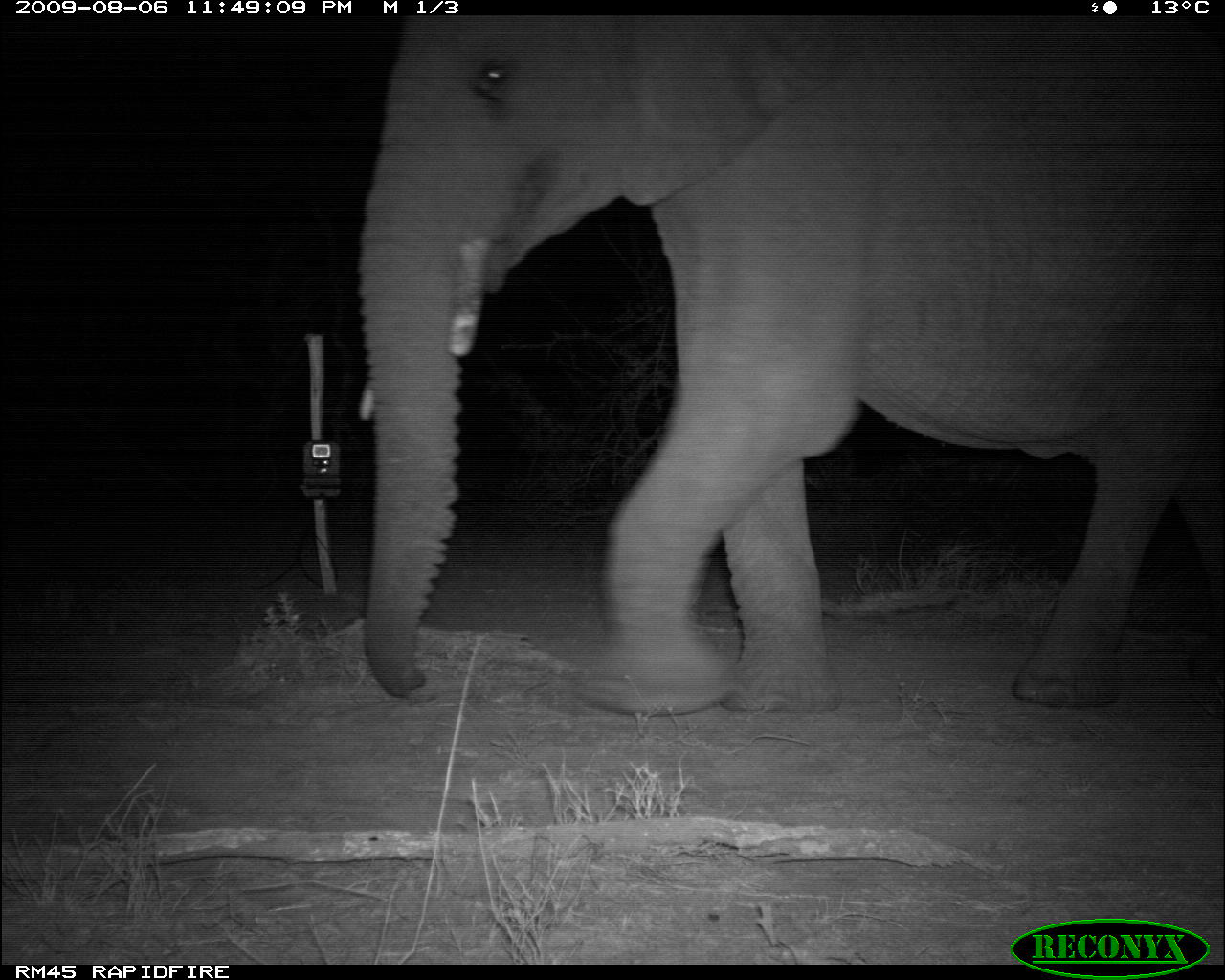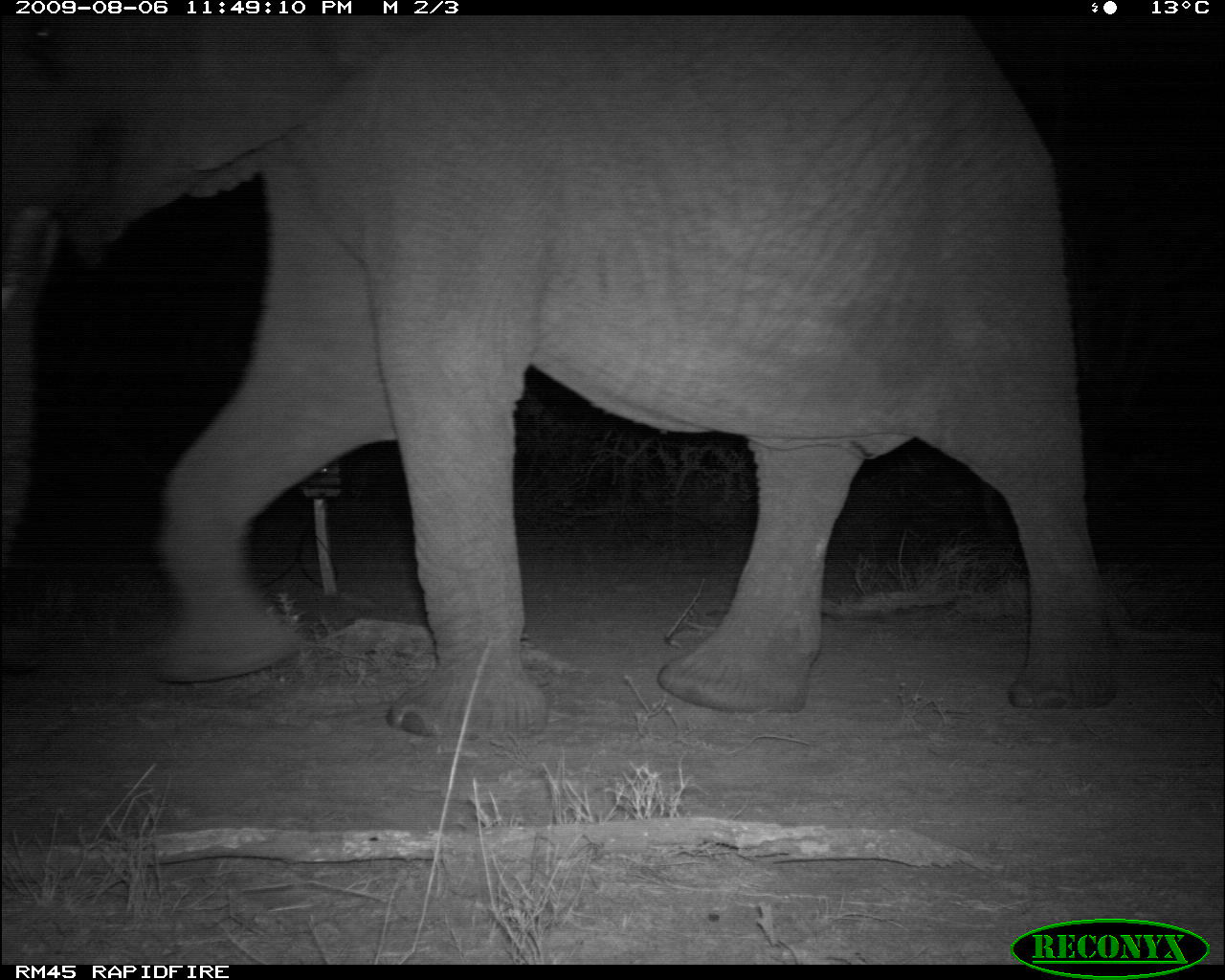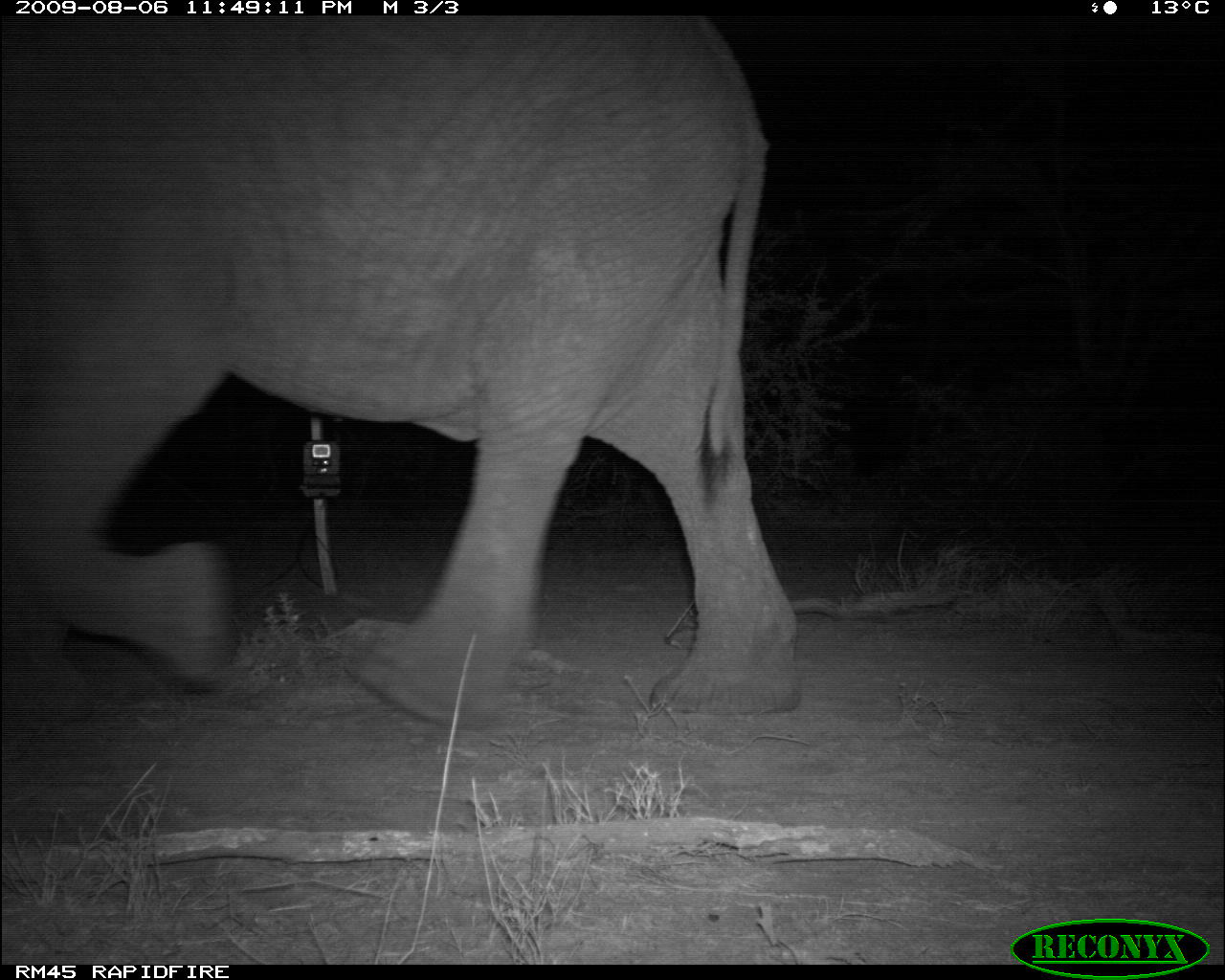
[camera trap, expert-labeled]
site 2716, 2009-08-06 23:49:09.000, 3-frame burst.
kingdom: Animalia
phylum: Chordata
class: Mammalia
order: Proboscidea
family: Elephantidae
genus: Loxodonta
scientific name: Loxodonta africana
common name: african bush elephant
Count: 1.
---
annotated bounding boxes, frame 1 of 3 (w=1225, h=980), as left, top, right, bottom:
loxodonta africana: 354, 15, 1223, 718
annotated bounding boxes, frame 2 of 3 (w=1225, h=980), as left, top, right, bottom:
loxodonta africana: 0, 15, 1120, 740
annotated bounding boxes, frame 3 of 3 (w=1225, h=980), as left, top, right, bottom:
loxodonta africana: 0, 16, 803, 717